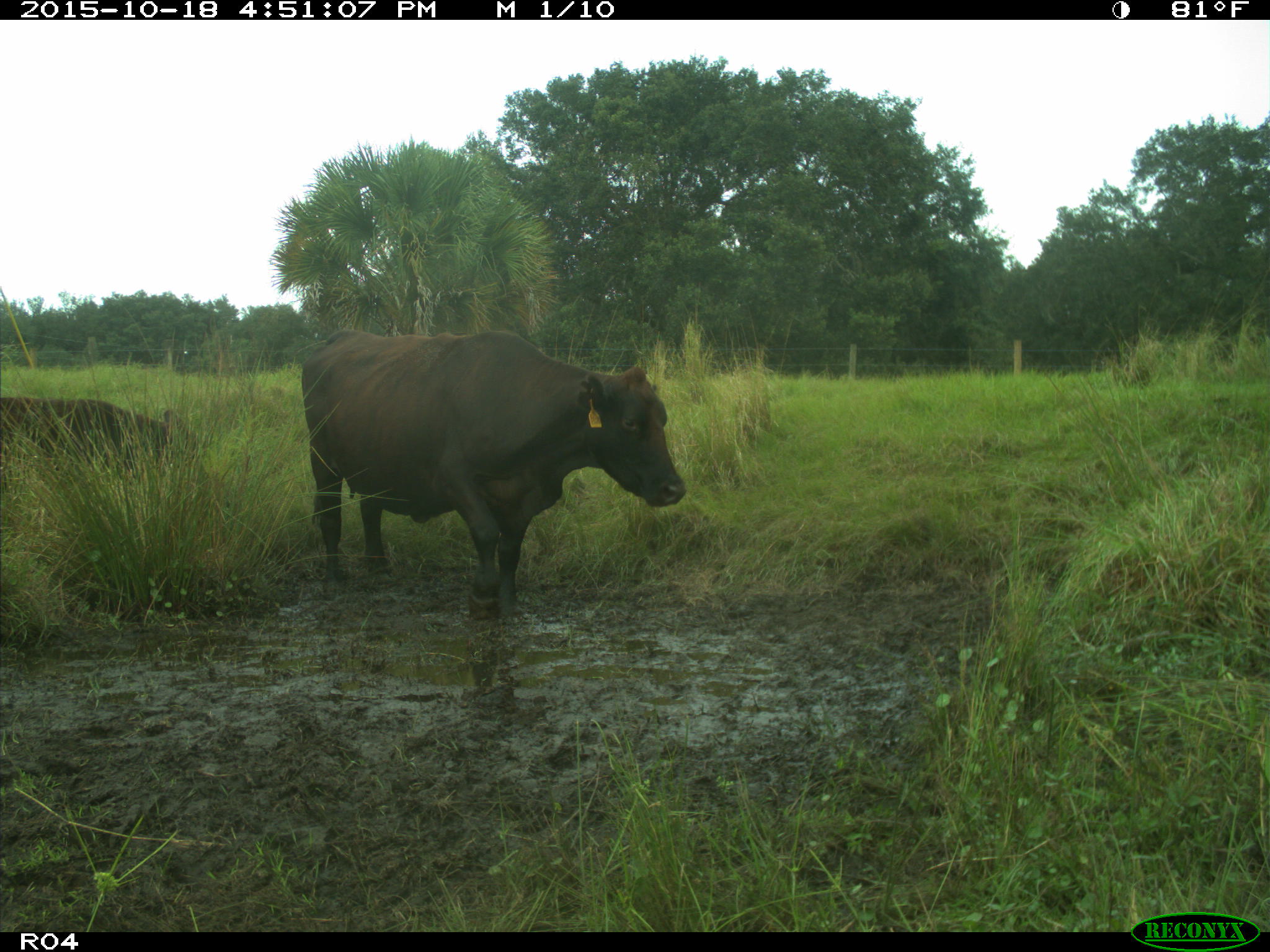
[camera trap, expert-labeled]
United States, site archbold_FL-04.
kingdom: Animalia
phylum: Chordata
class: Mammalia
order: Artiodactyla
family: Bovidae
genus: Bos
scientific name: Bos taurus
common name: domestic cow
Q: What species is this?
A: Bos taurus (domestic cow).